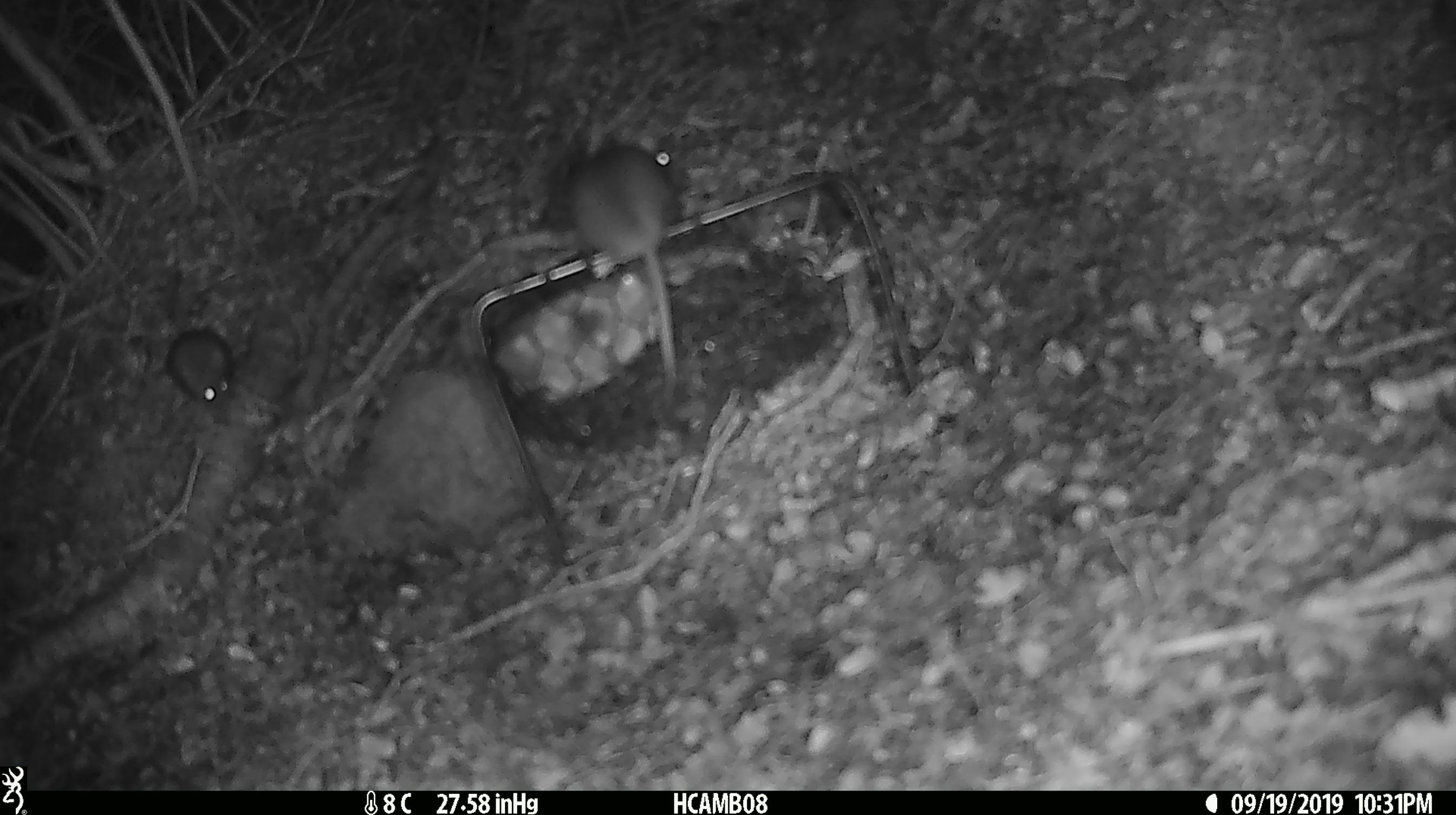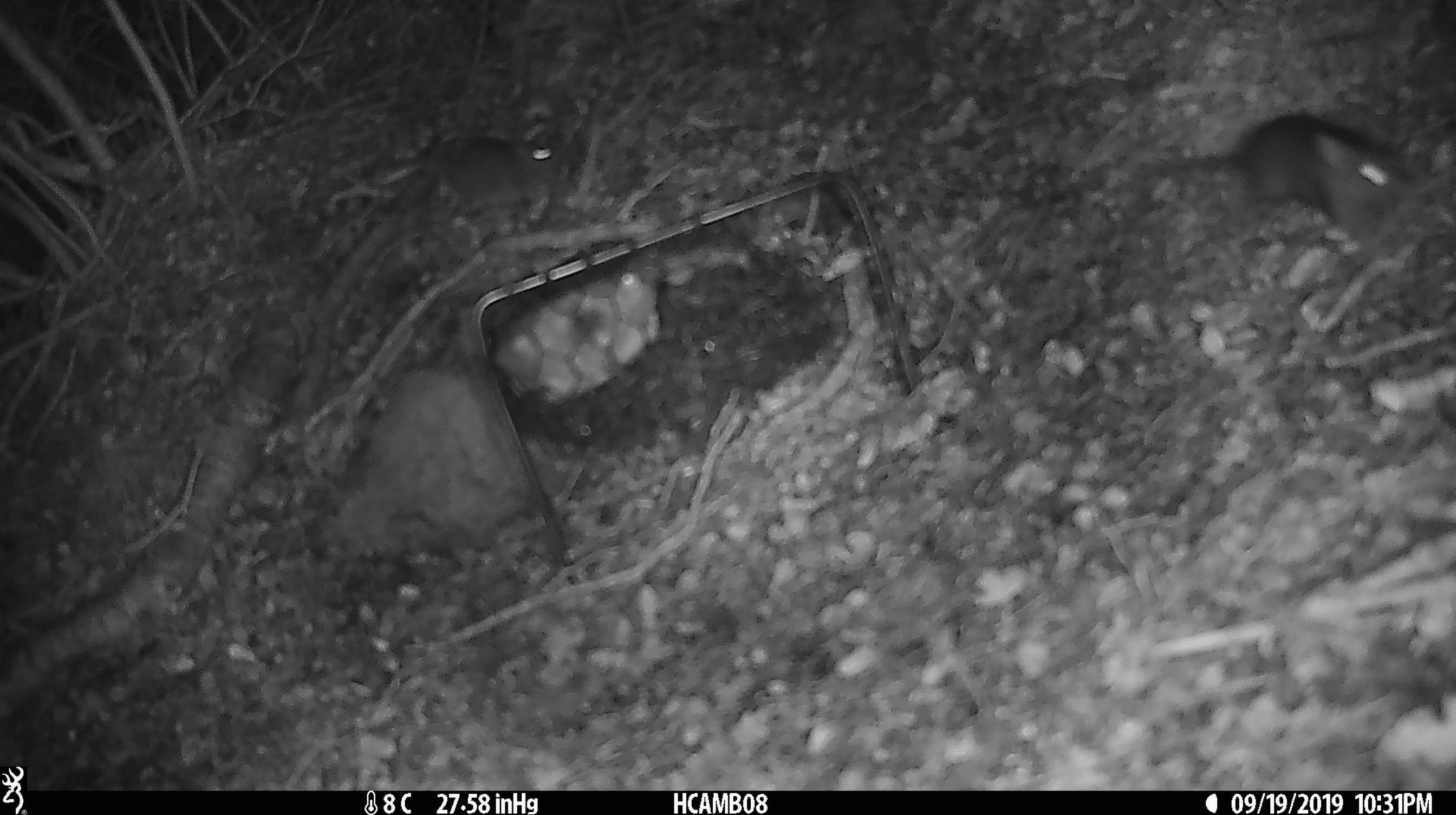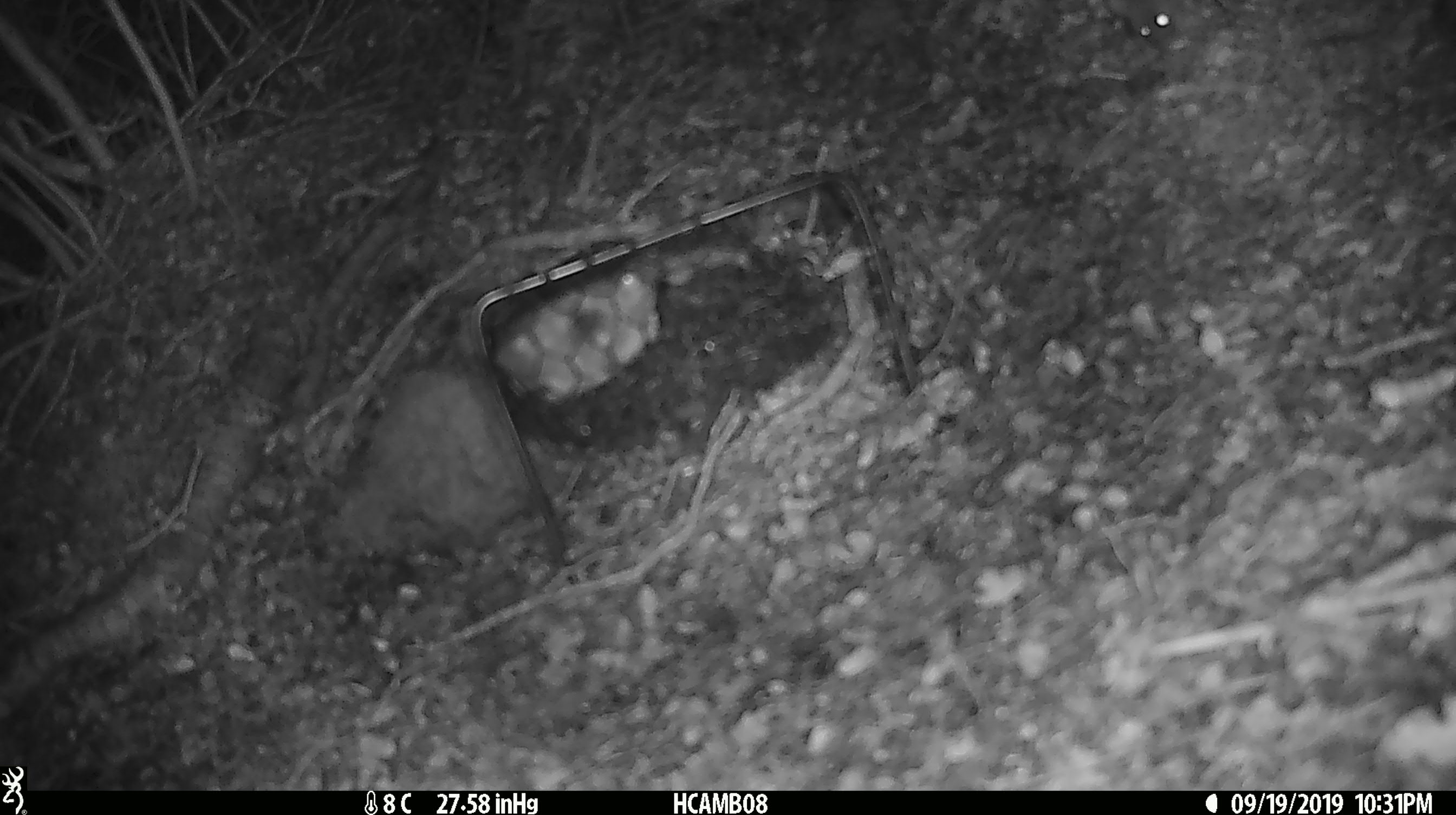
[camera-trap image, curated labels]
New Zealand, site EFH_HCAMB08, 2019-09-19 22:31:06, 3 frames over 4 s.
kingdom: Animalia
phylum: Chordata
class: Mammalia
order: Rodentia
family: Muridae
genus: Mus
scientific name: Mus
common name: mouse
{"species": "mouse (Mus)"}